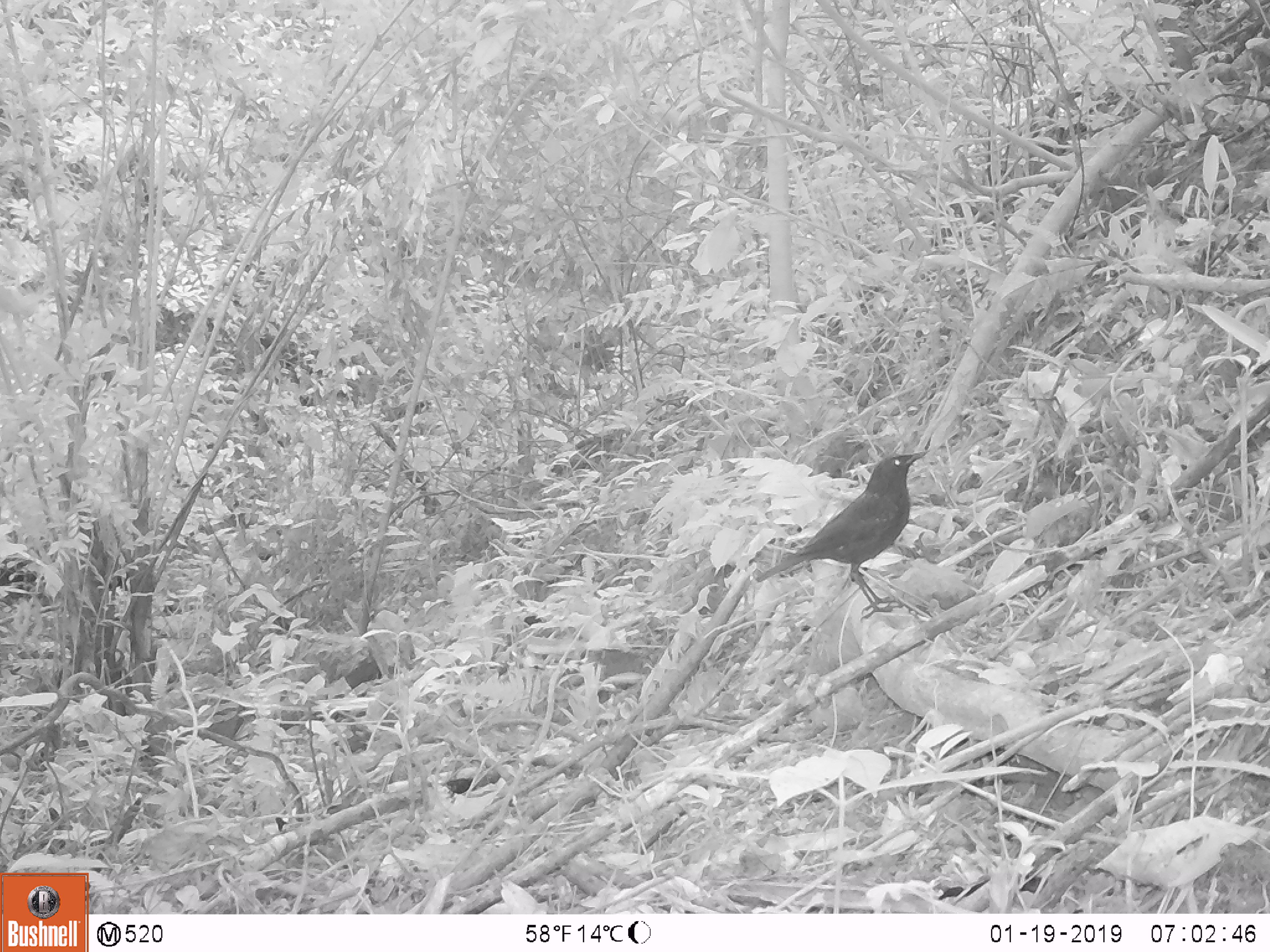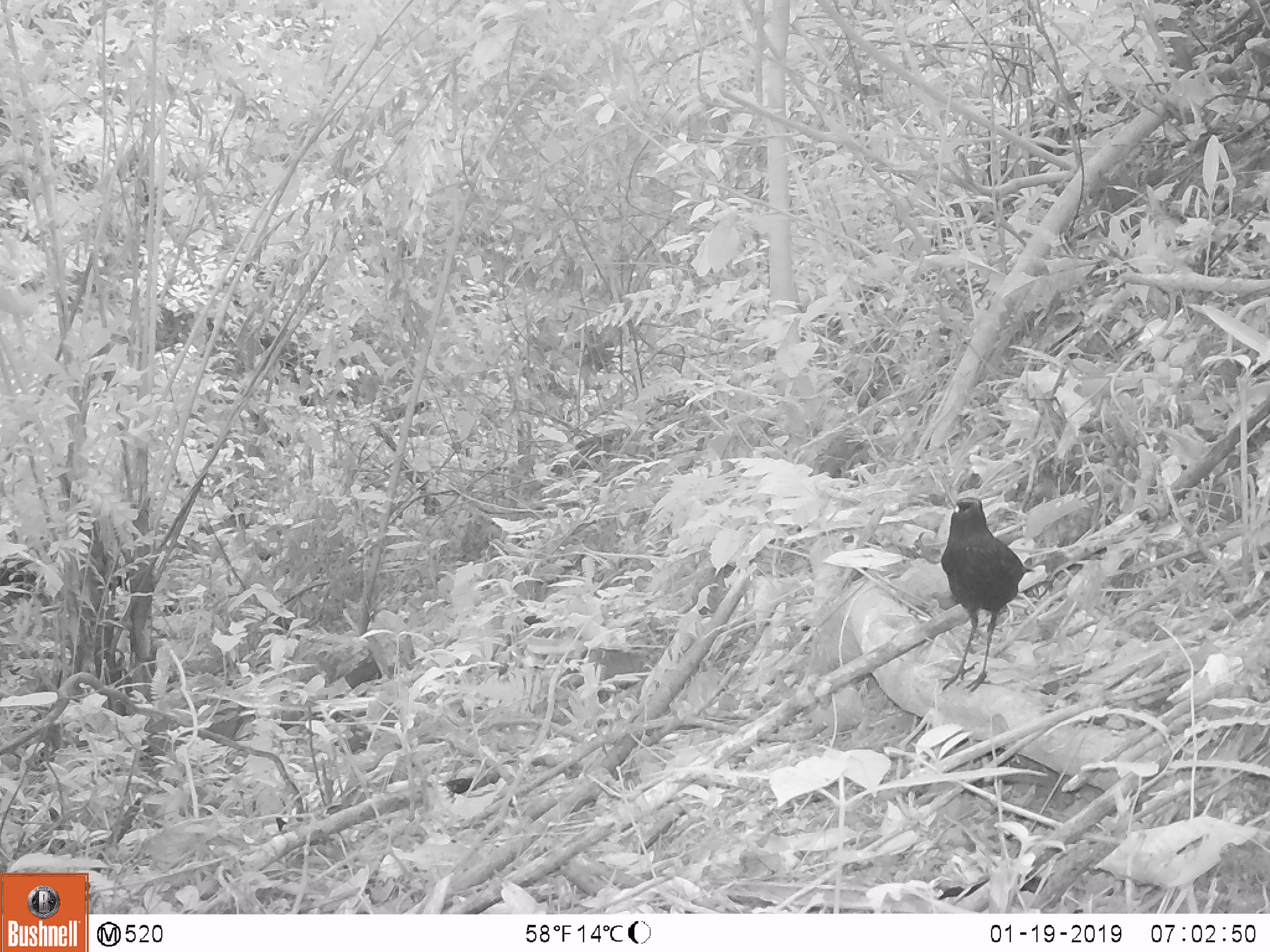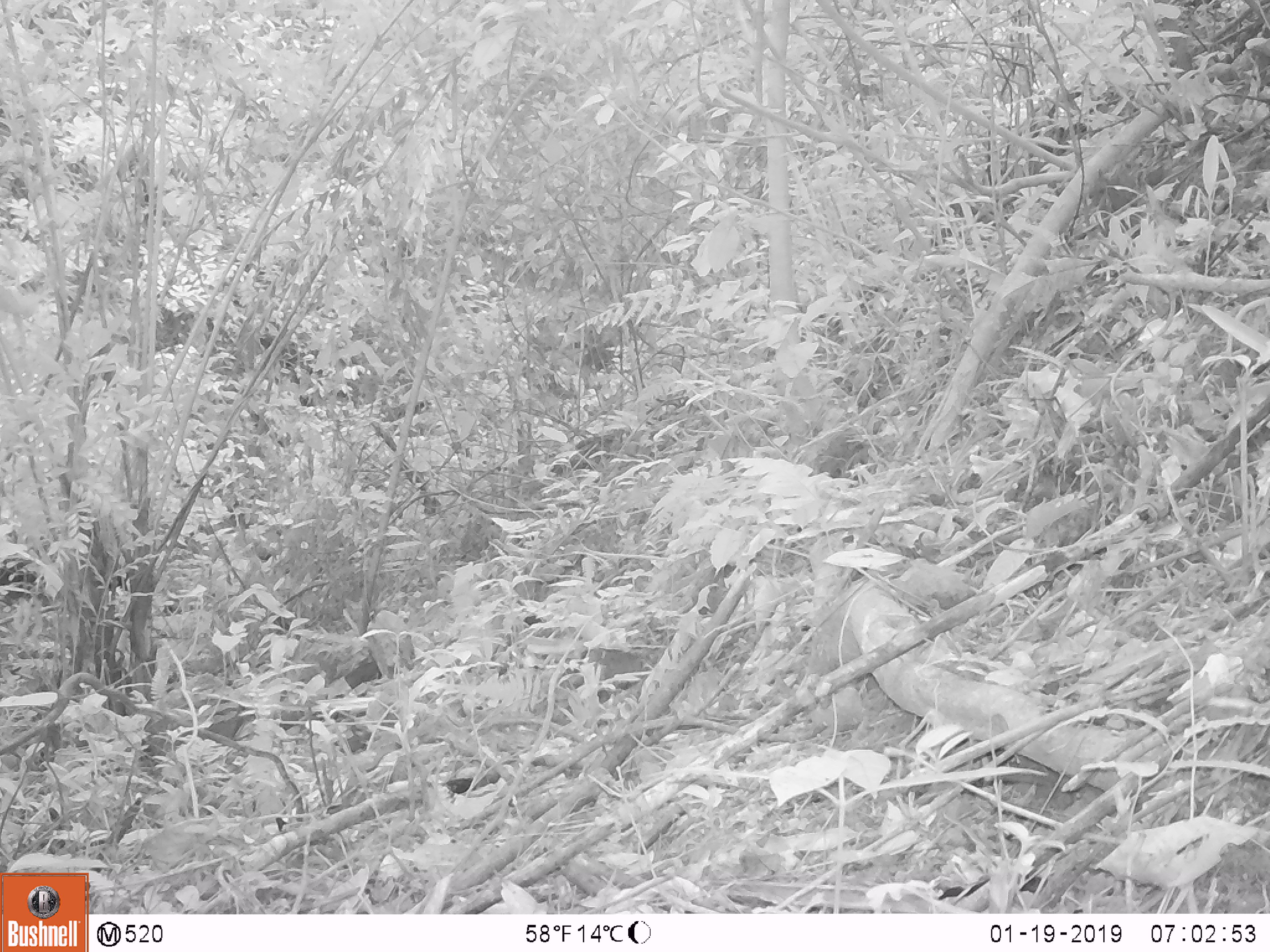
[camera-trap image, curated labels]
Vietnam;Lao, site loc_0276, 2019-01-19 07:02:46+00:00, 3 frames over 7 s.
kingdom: Animalia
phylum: Chordata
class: Aves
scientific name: Aves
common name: bird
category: unidentified bird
Unidentified bird (bird) (Aves). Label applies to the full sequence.